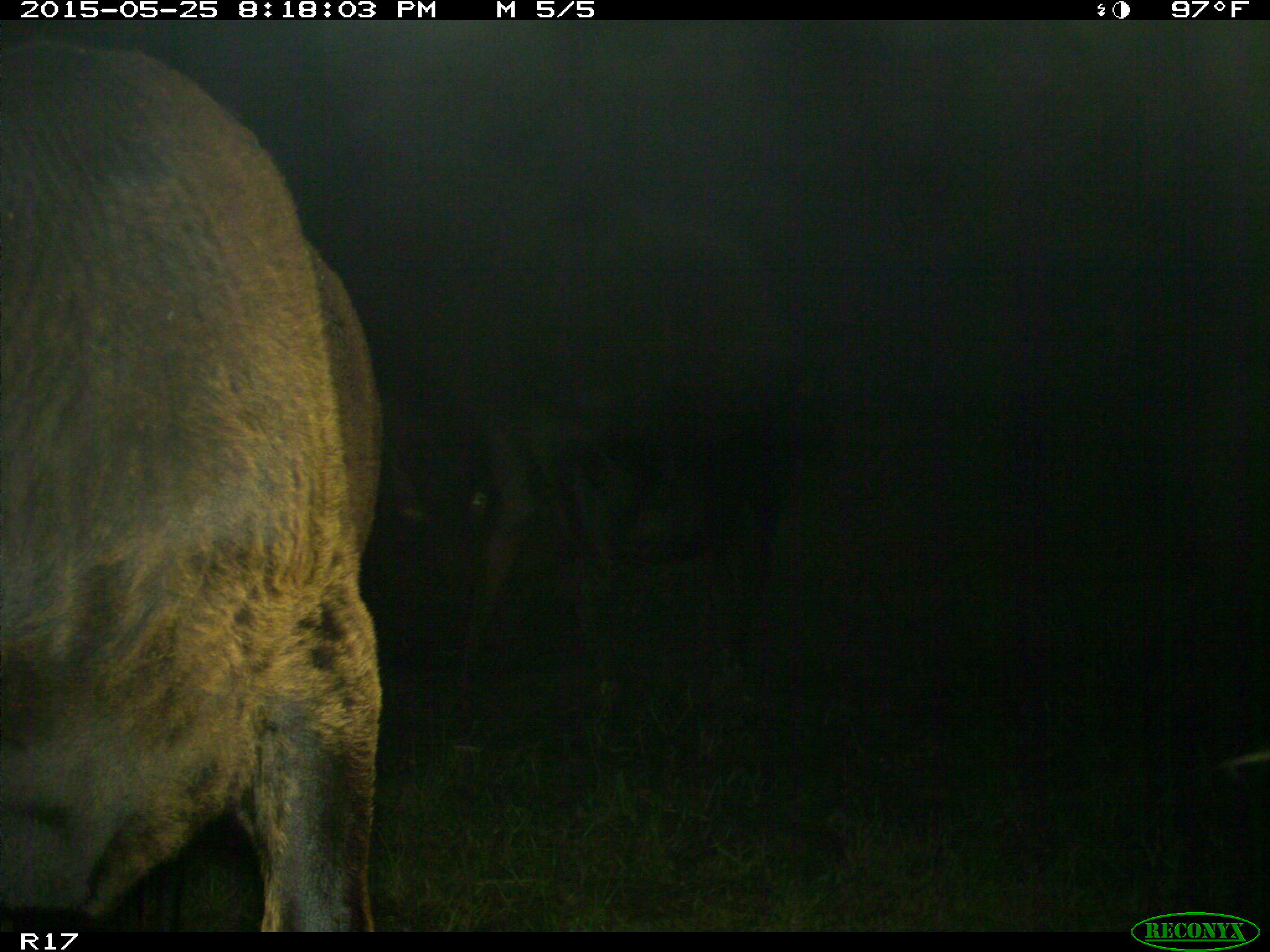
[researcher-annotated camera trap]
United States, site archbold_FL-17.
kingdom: Animalia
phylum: Chordata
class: Mammalia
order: Artiodactyla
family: Bovidae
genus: Bos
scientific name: Bos taurus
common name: domestic cow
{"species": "Bos taurus (domestic cow)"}